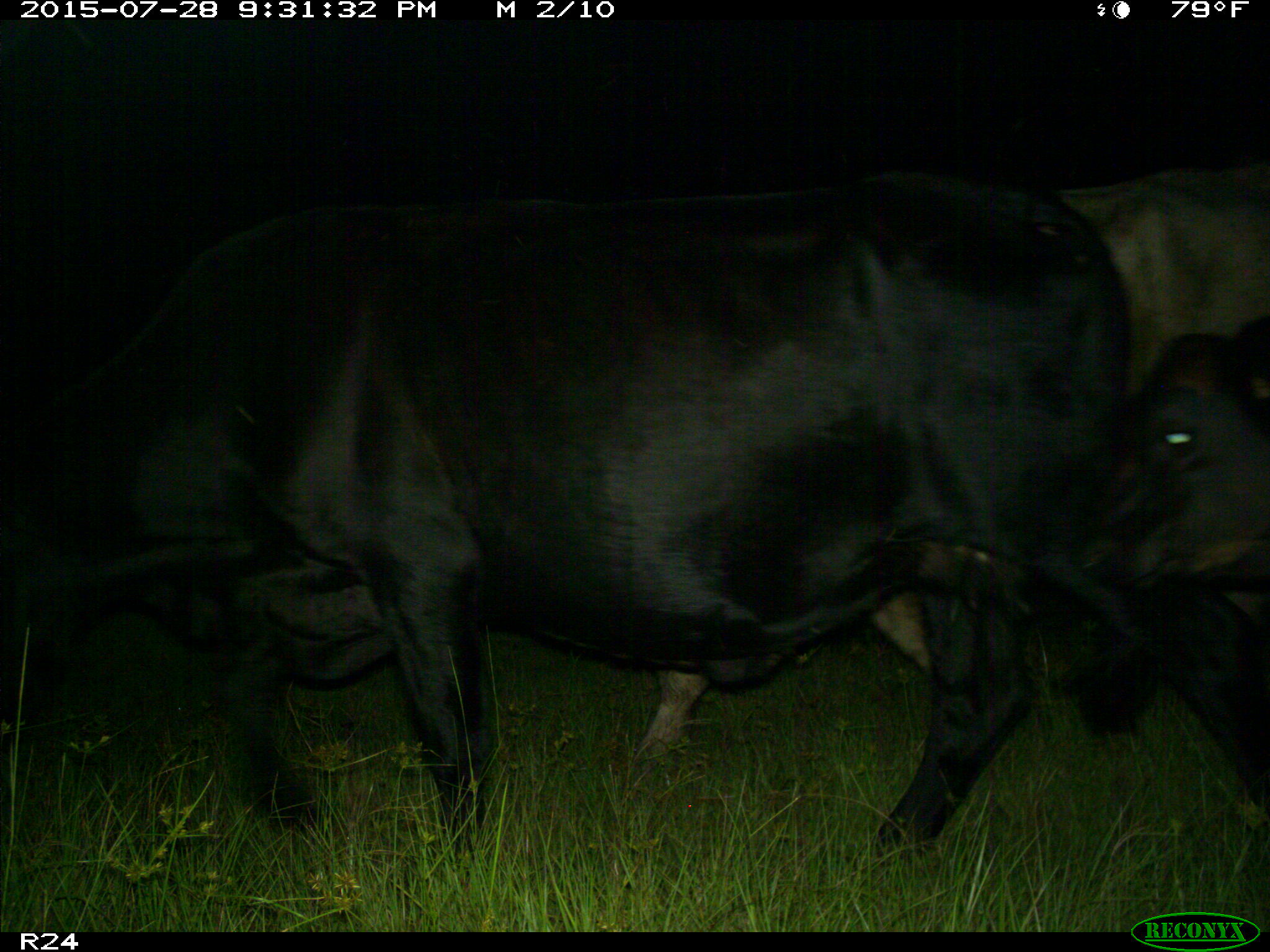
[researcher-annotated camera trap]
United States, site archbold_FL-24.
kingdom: Animalia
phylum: Chordata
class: Mammalia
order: Artiodactyla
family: Bovidae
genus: Bos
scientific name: Bos taurus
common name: domestic cow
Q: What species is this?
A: Bos taurus (domestic cow).